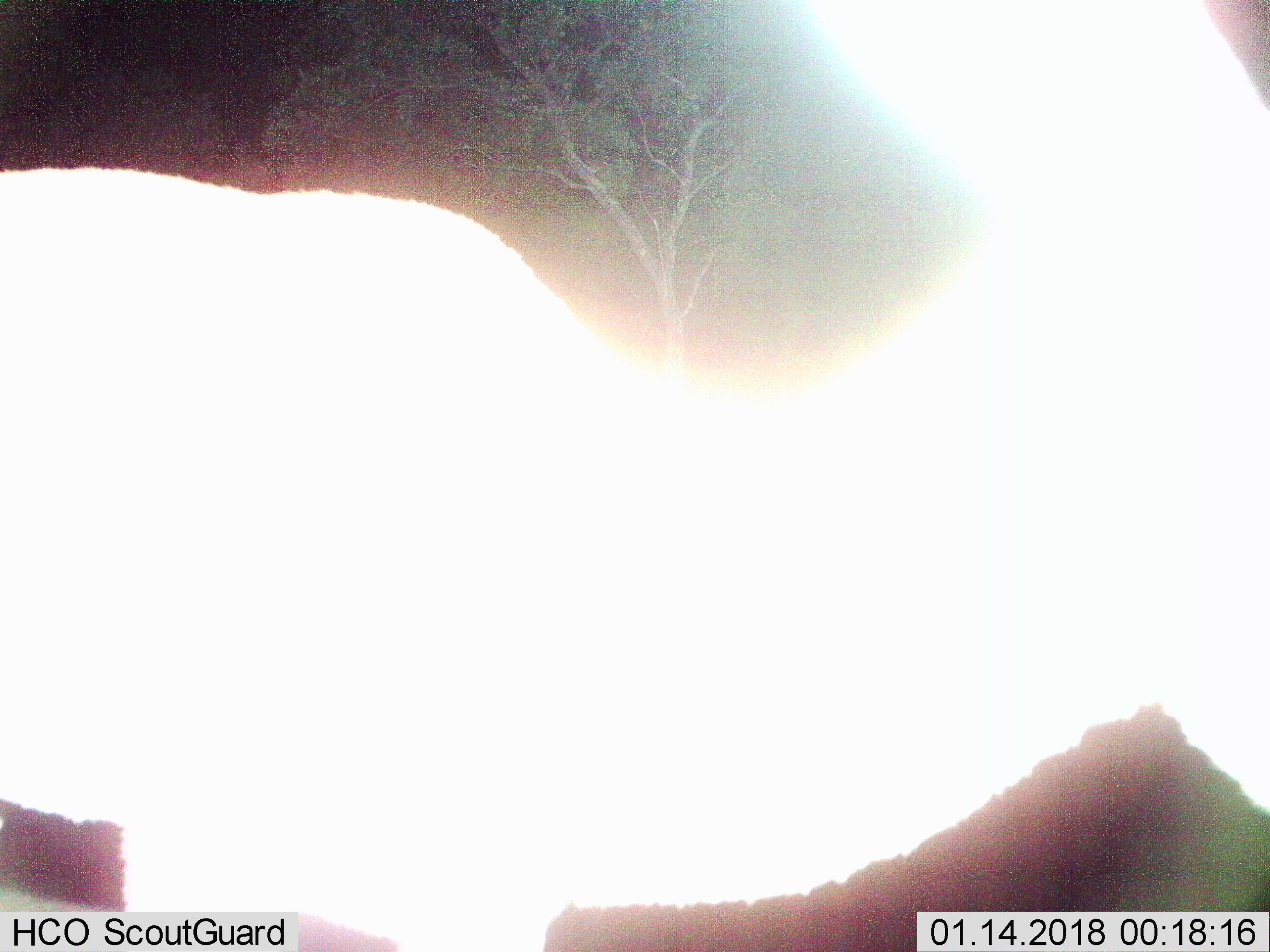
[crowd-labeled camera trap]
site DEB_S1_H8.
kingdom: Animalia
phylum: Chordata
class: Mammalia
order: Artiodactyla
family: Bovidae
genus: Aepyceros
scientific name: Aepyceros melampus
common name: impala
Impala (Aepyceros melampus), count 1. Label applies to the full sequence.